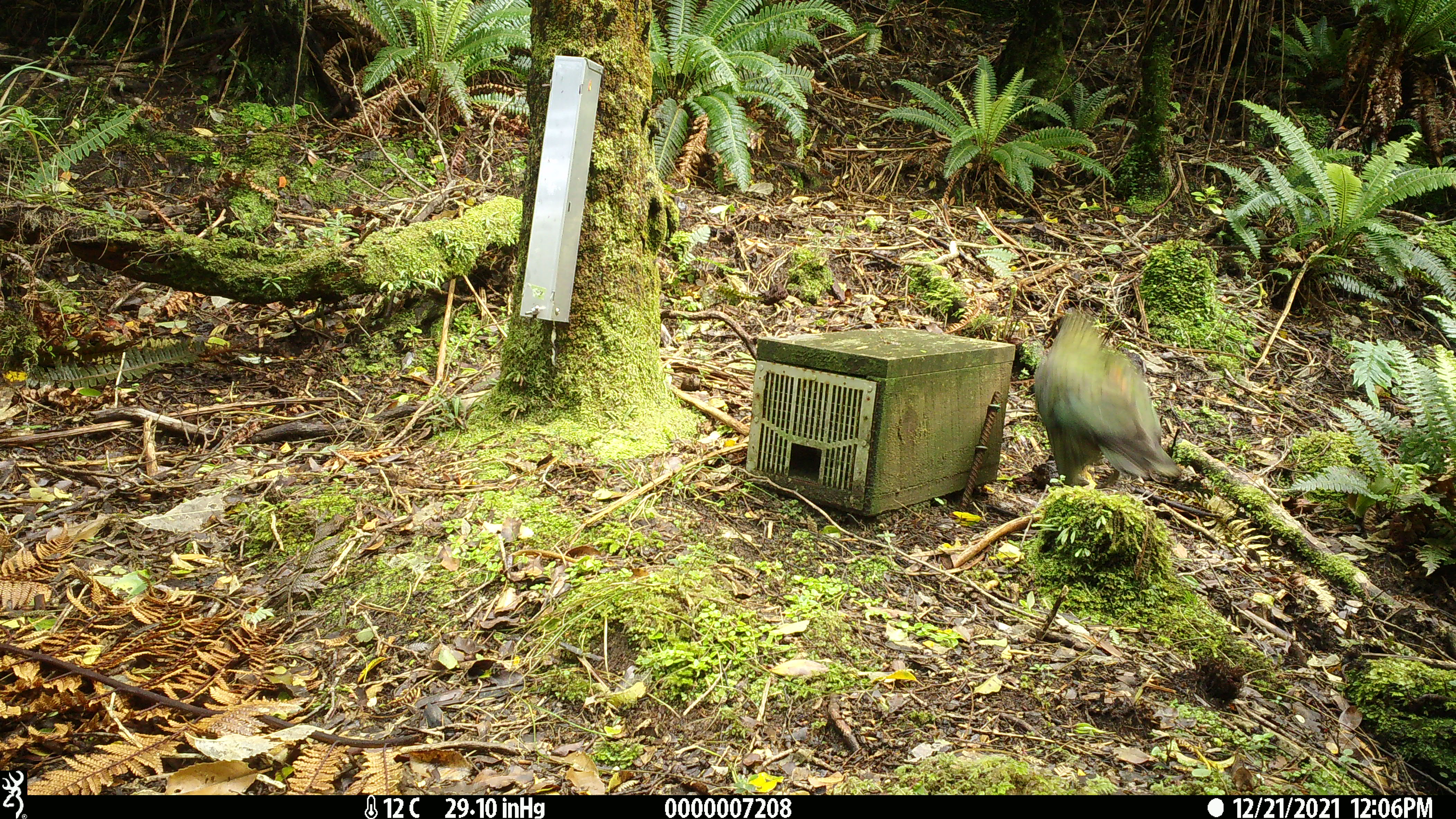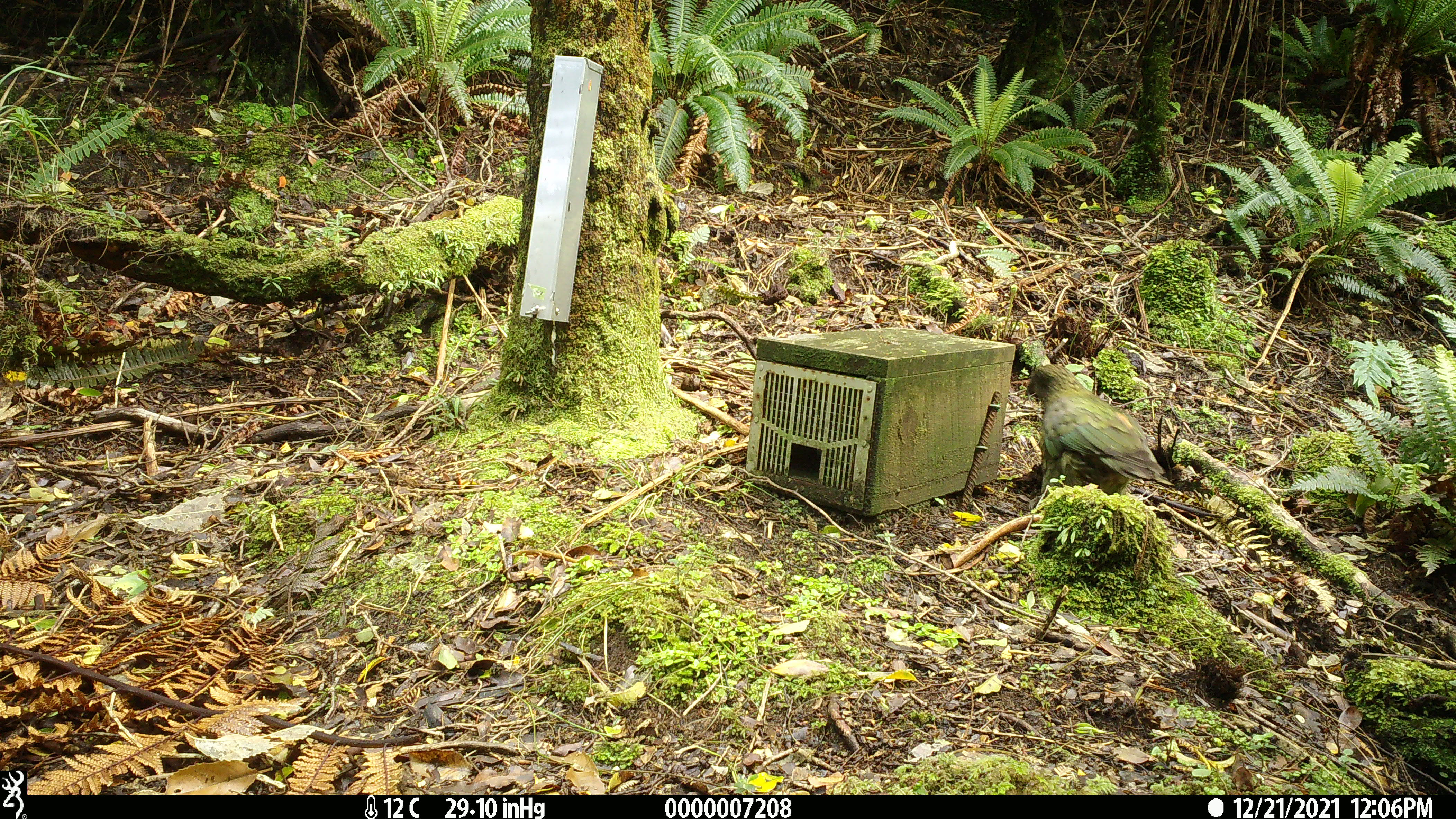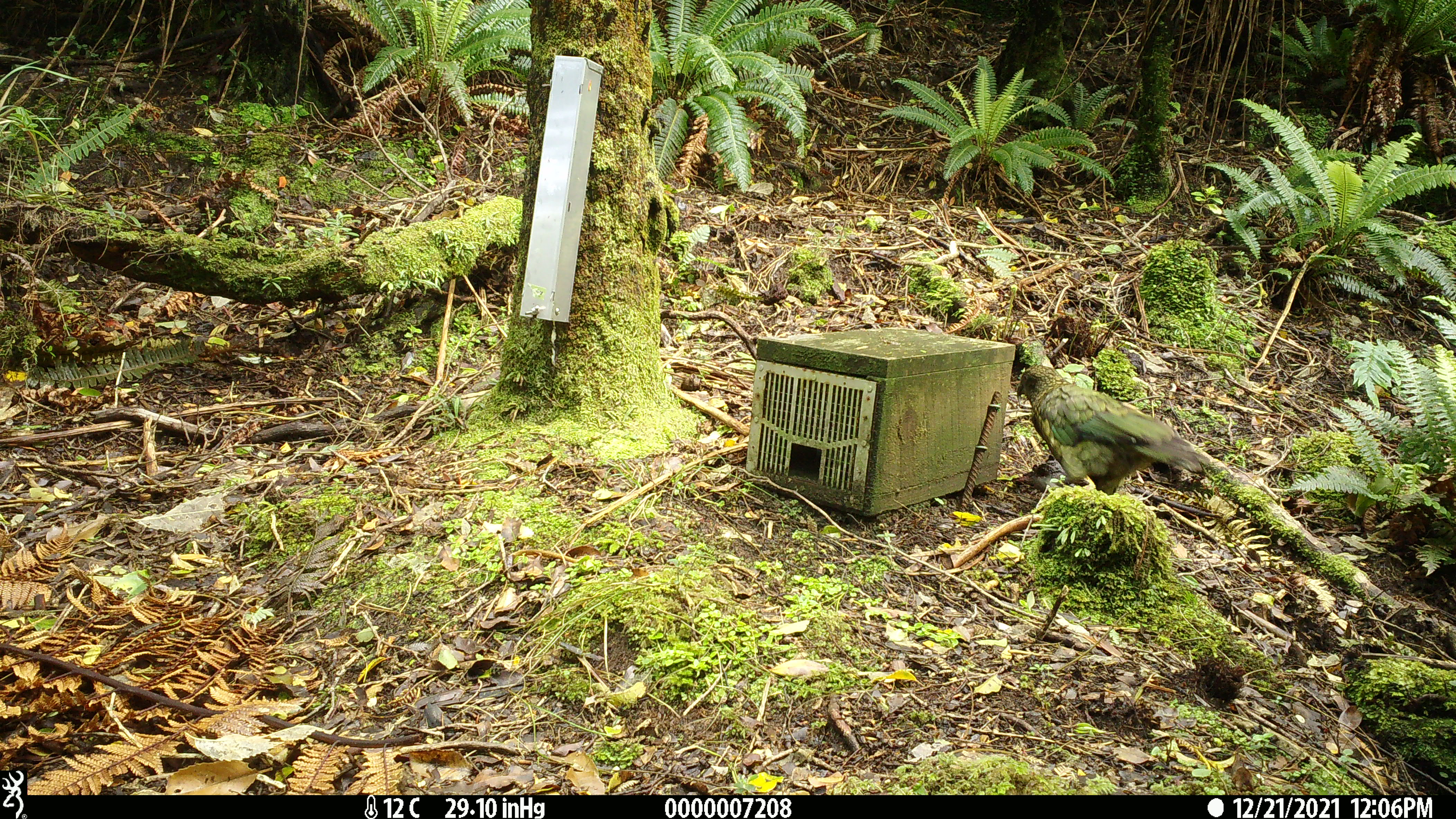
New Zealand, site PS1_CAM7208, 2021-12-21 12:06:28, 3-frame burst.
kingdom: Animalia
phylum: Chordata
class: Aves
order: Psittaciformes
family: Strigopidae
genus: Nestor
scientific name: Nestor notabilis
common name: kea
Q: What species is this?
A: Kea (Nestor notabilis).